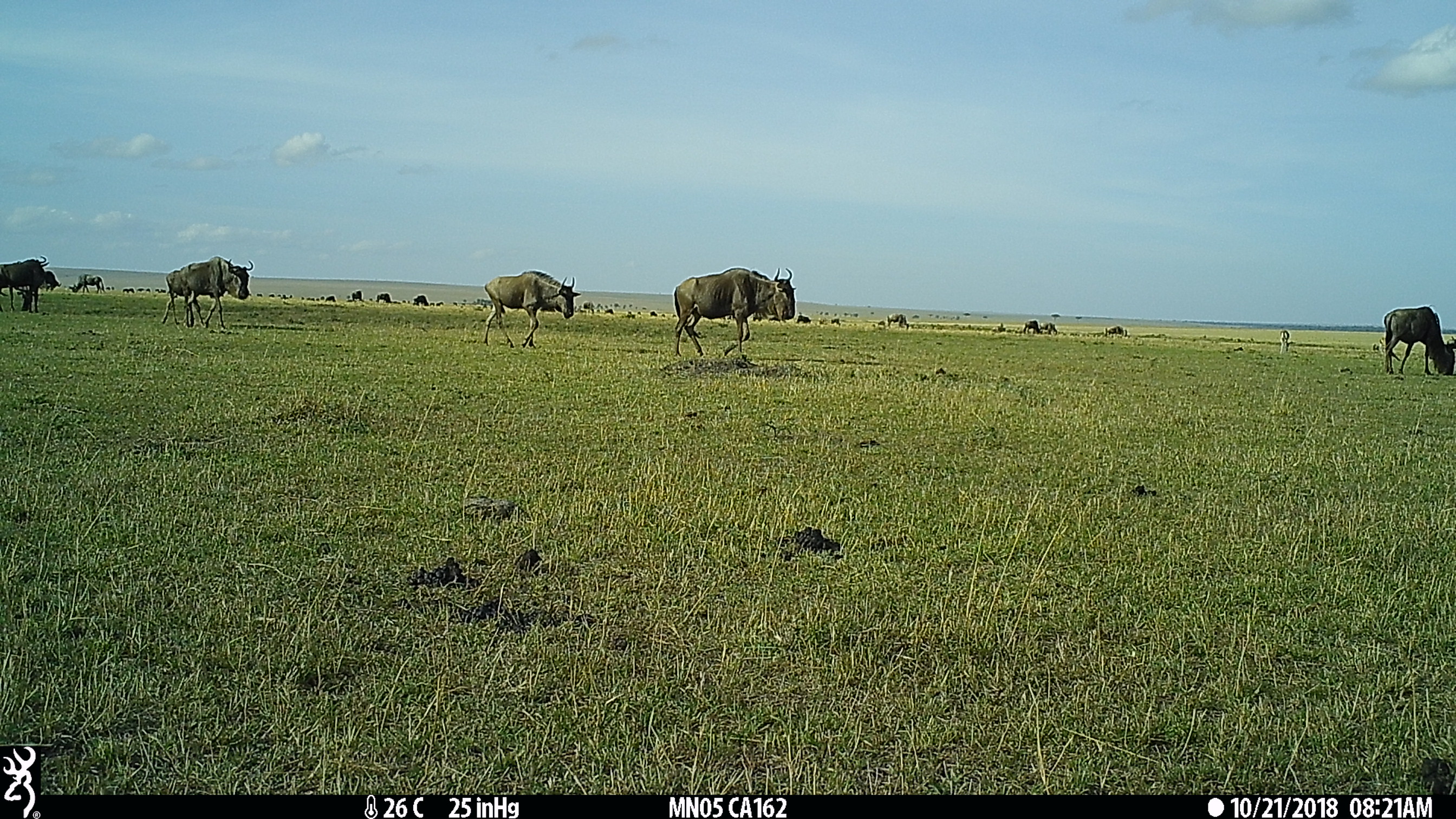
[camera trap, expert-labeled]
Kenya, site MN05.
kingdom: Animalia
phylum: Chordata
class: Mammalia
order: Artiodactyla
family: Bovidae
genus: Connochaetes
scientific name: Connochaetes taurinus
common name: blue wildebeest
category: wildebeest